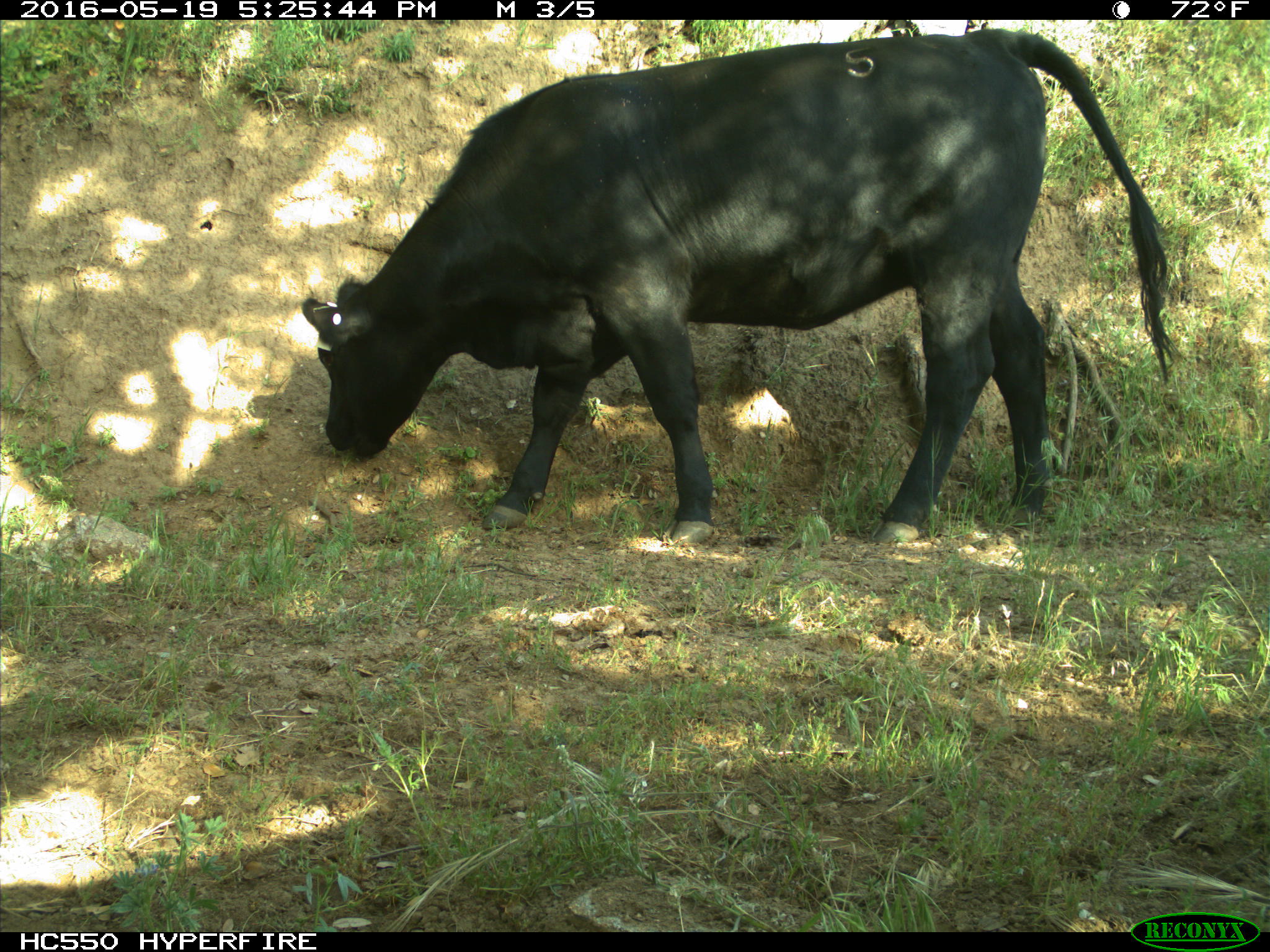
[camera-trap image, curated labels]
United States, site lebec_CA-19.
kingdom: Animalia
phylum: Chordata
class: Mammalia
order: Artiodactyla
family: Bovidae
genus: Bos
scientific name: Bos taurus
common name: domestic cow